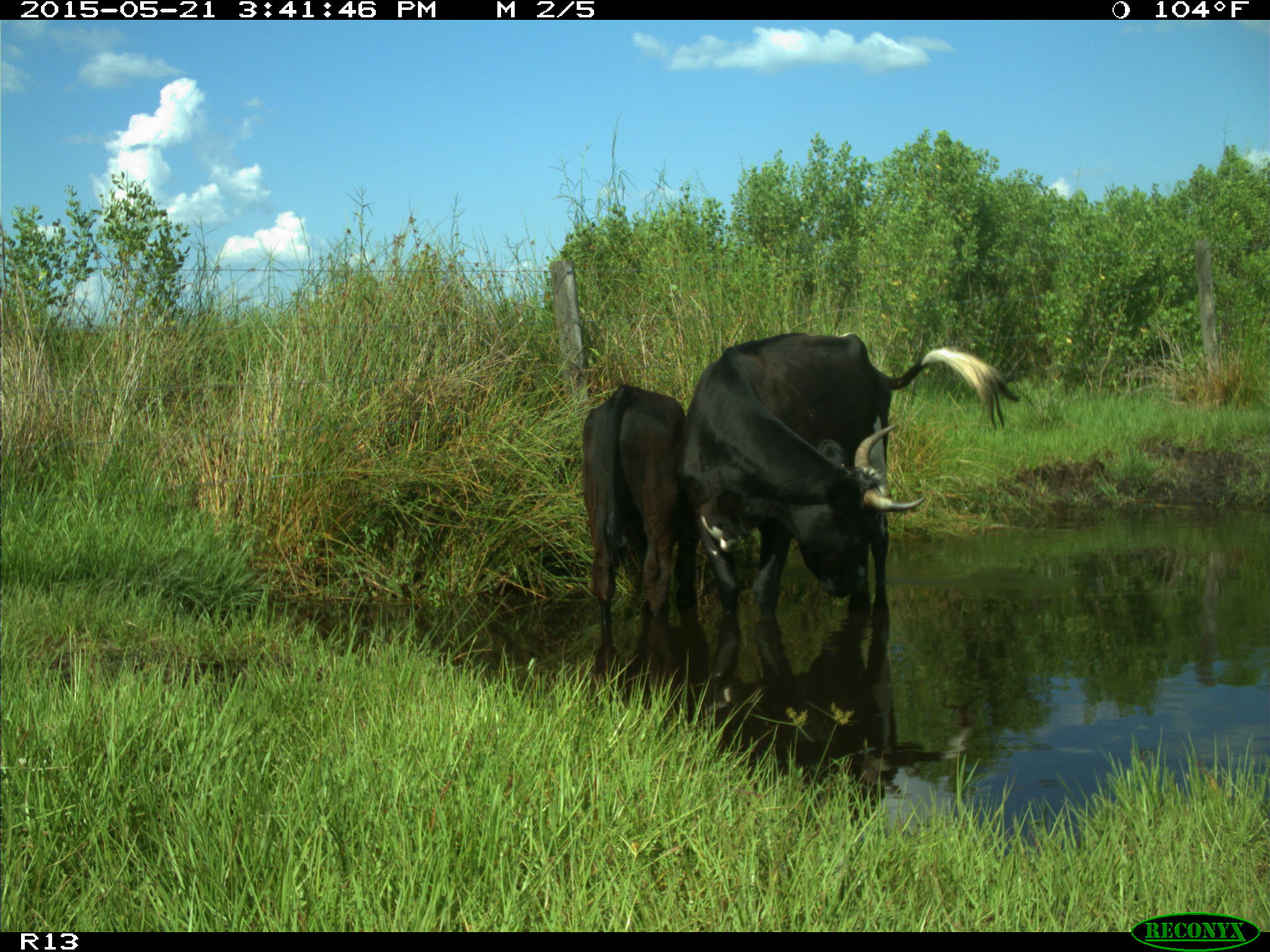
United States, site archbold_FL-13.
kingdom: Animalia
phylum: Chordata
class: Mammalia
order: Artiodactyla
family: Bovidae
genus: Bos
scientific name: Bos taurus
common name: domestic cow